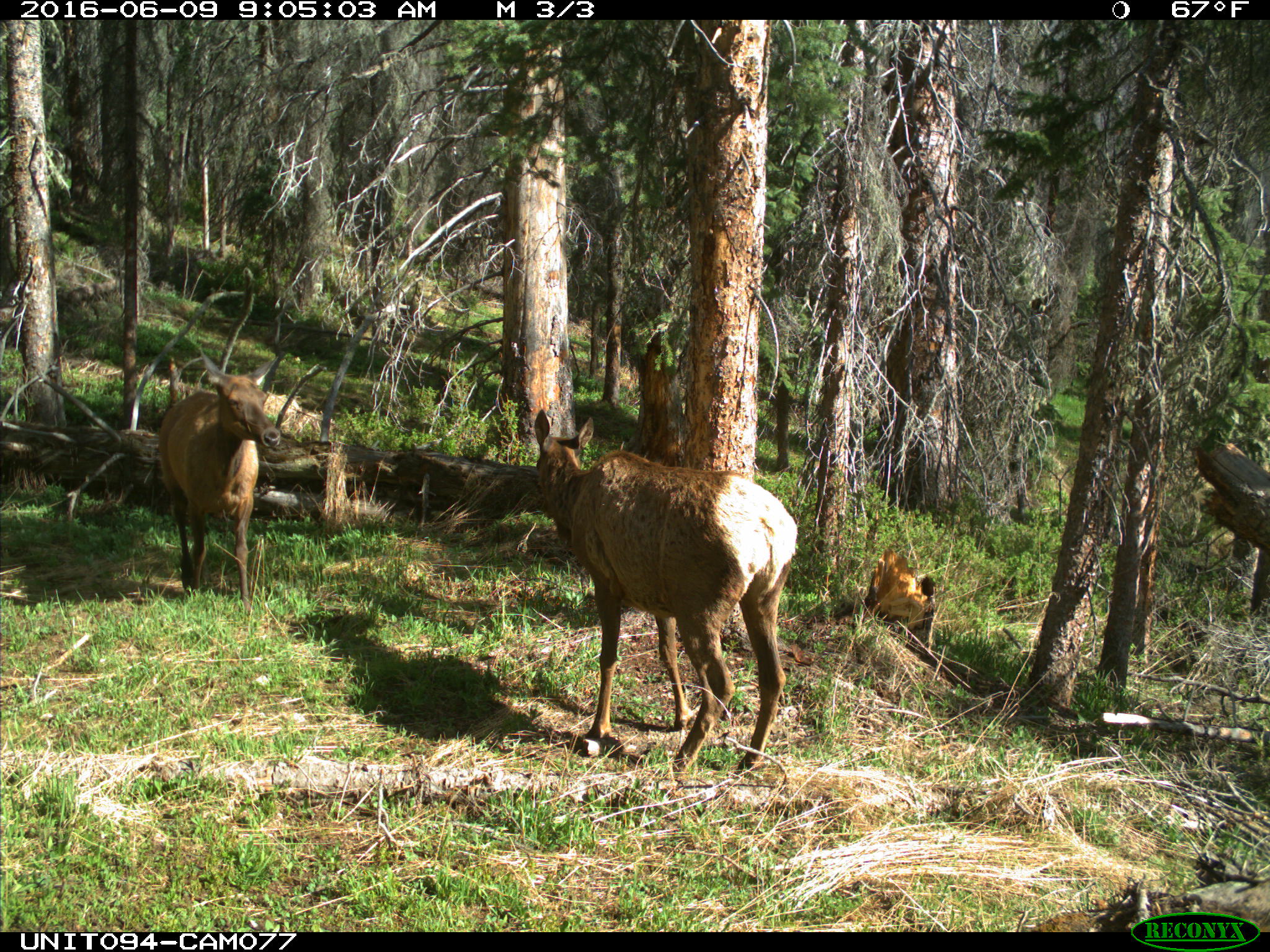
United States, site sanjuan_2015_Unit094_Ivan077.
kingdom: Animalia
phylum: Chordata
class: Mammalia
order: Artiodactyla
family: Cervidae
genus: Cervus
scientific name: Cervus elaphus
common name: red deer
Cervus elaphus (red deer).